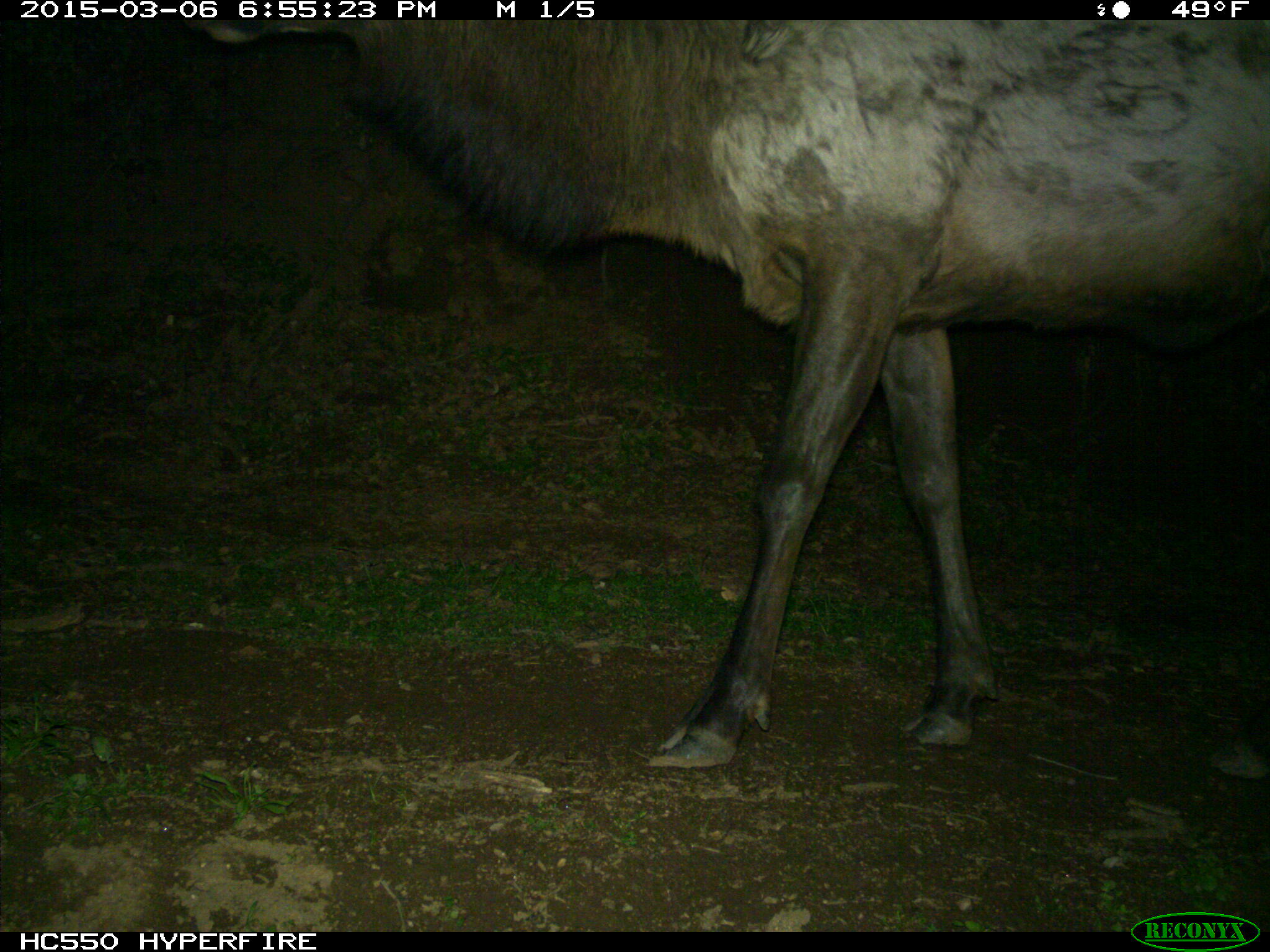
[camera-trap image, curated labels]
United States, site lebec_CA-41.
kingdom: Animalia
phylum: Chordata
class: Mammalia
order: Artiodactyla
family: Cervidae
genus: Cervus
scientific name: Cervus canadensis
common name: elk